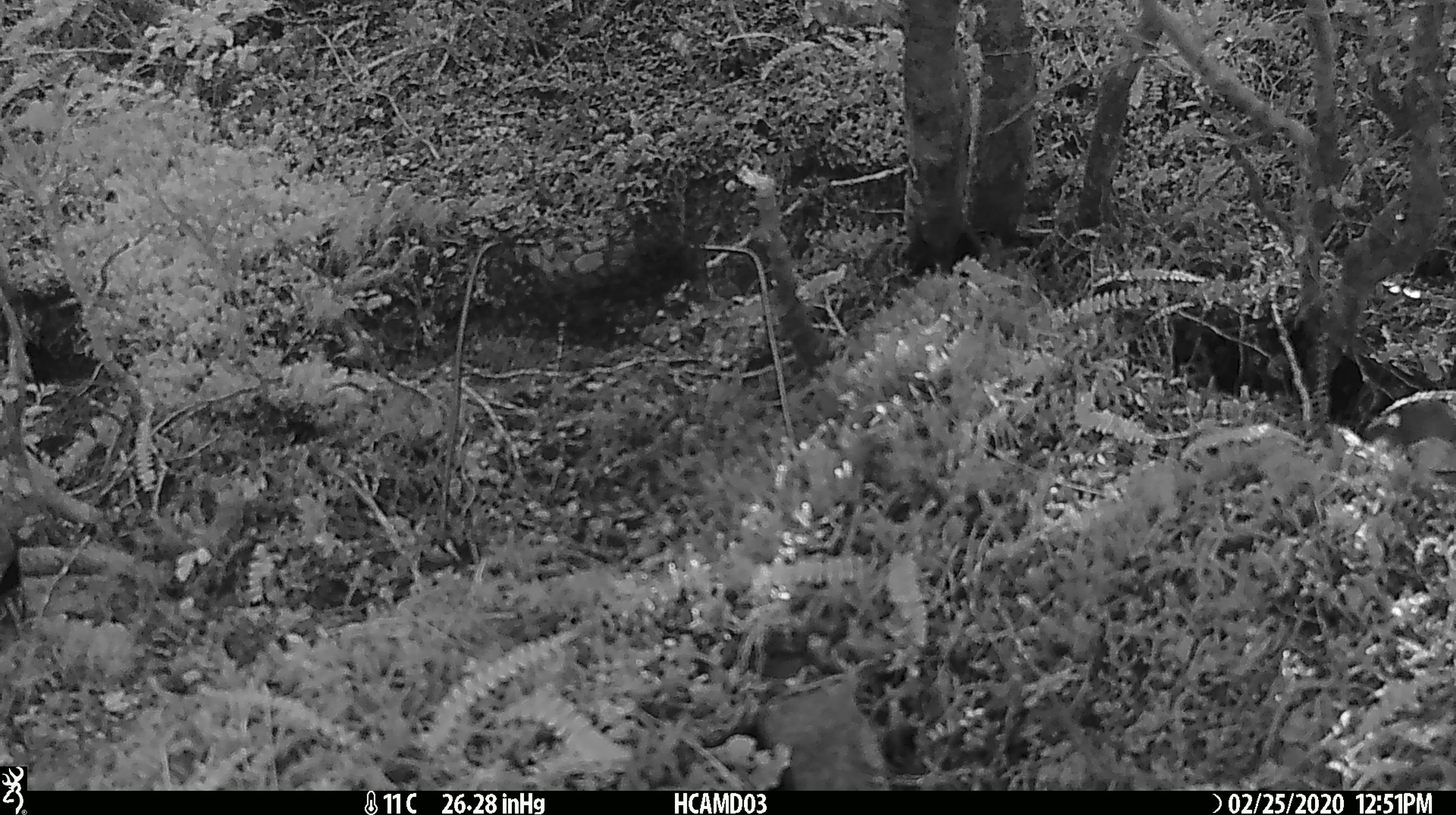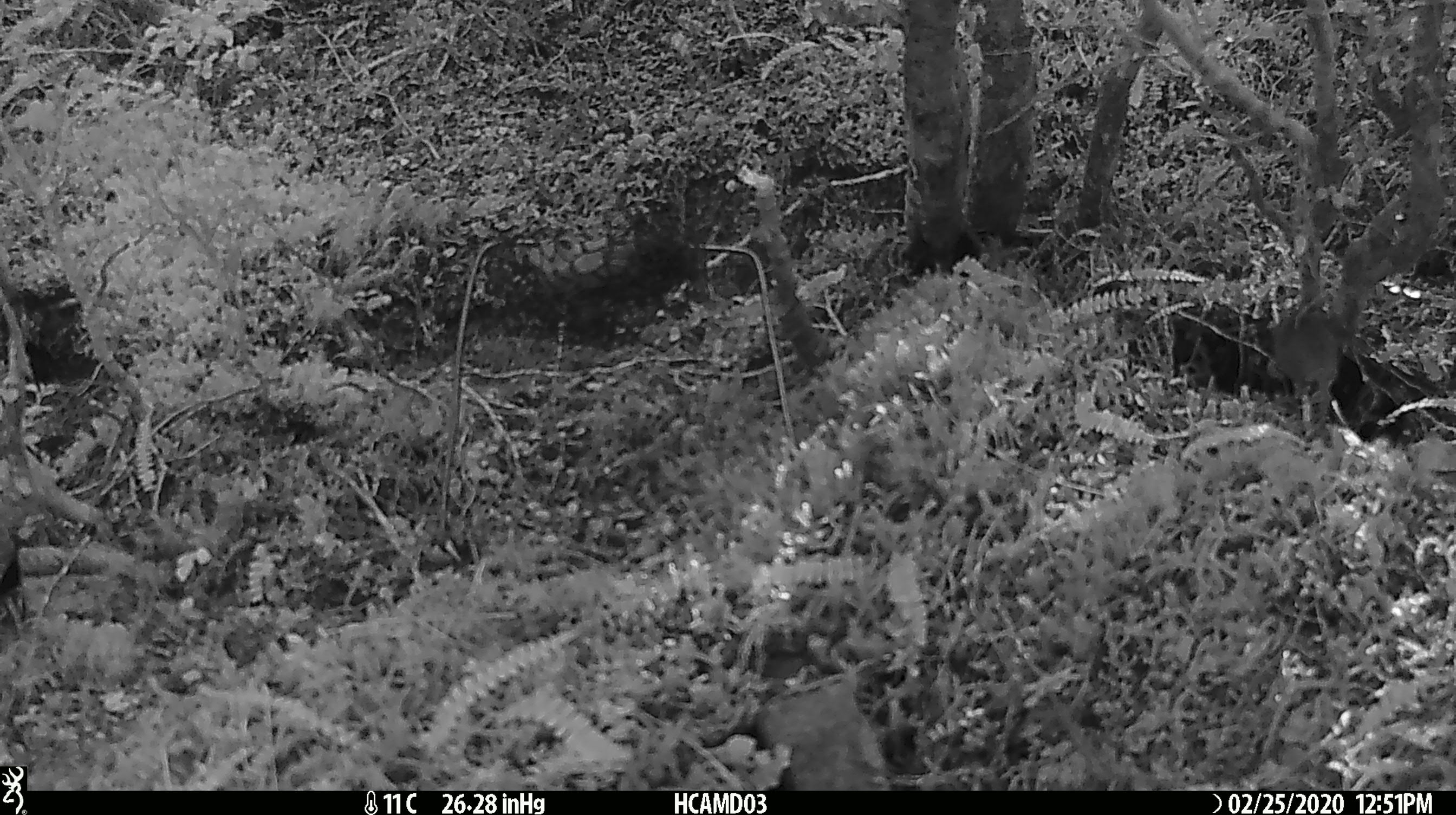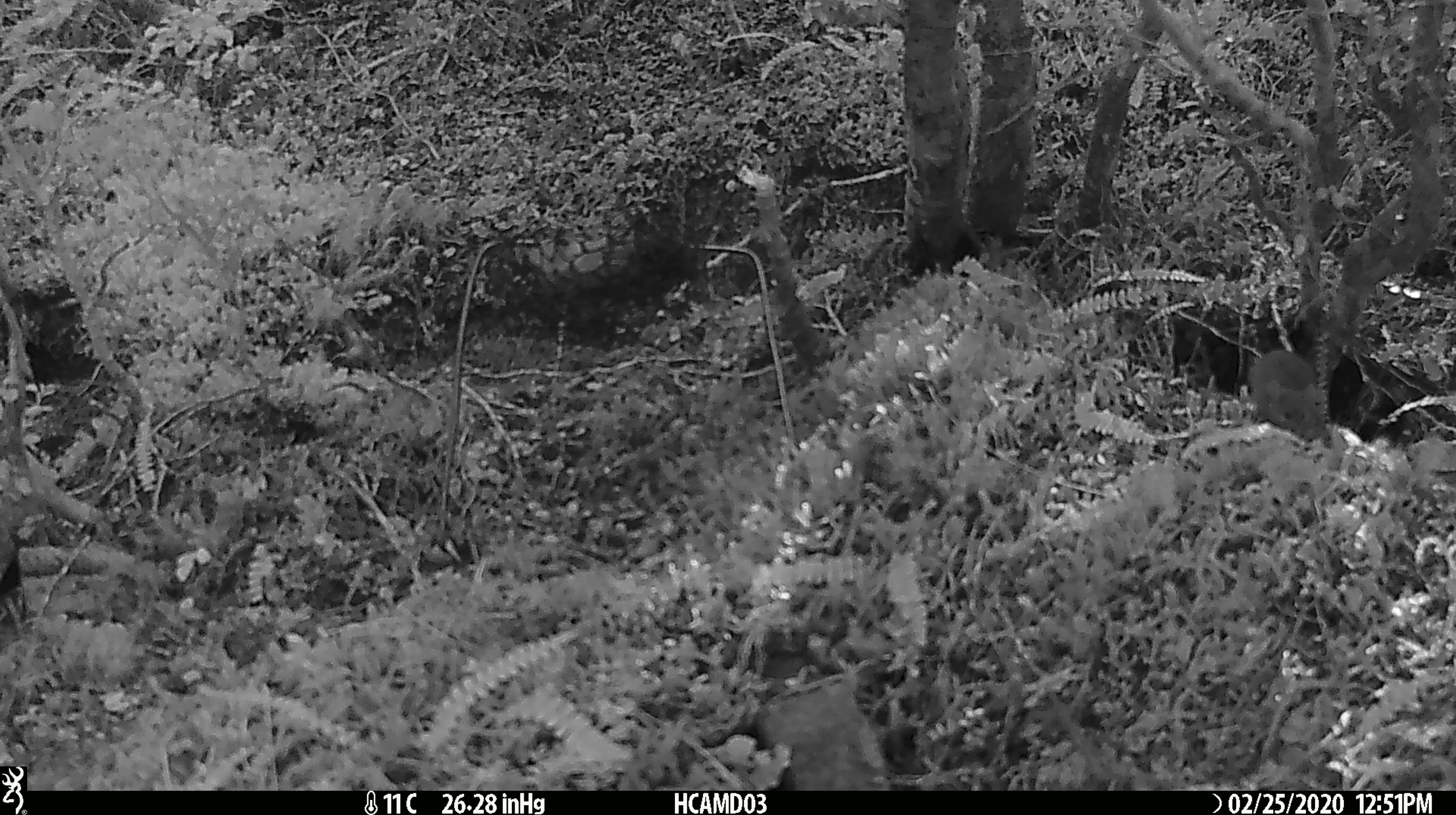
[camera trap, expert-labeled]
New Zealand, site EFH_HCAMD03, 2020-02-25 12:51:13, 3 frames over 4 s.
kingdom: Animalia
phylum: Chordata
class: Mammalia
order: Rodentia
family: Muridae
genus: Mus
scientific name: Mus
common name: mouse